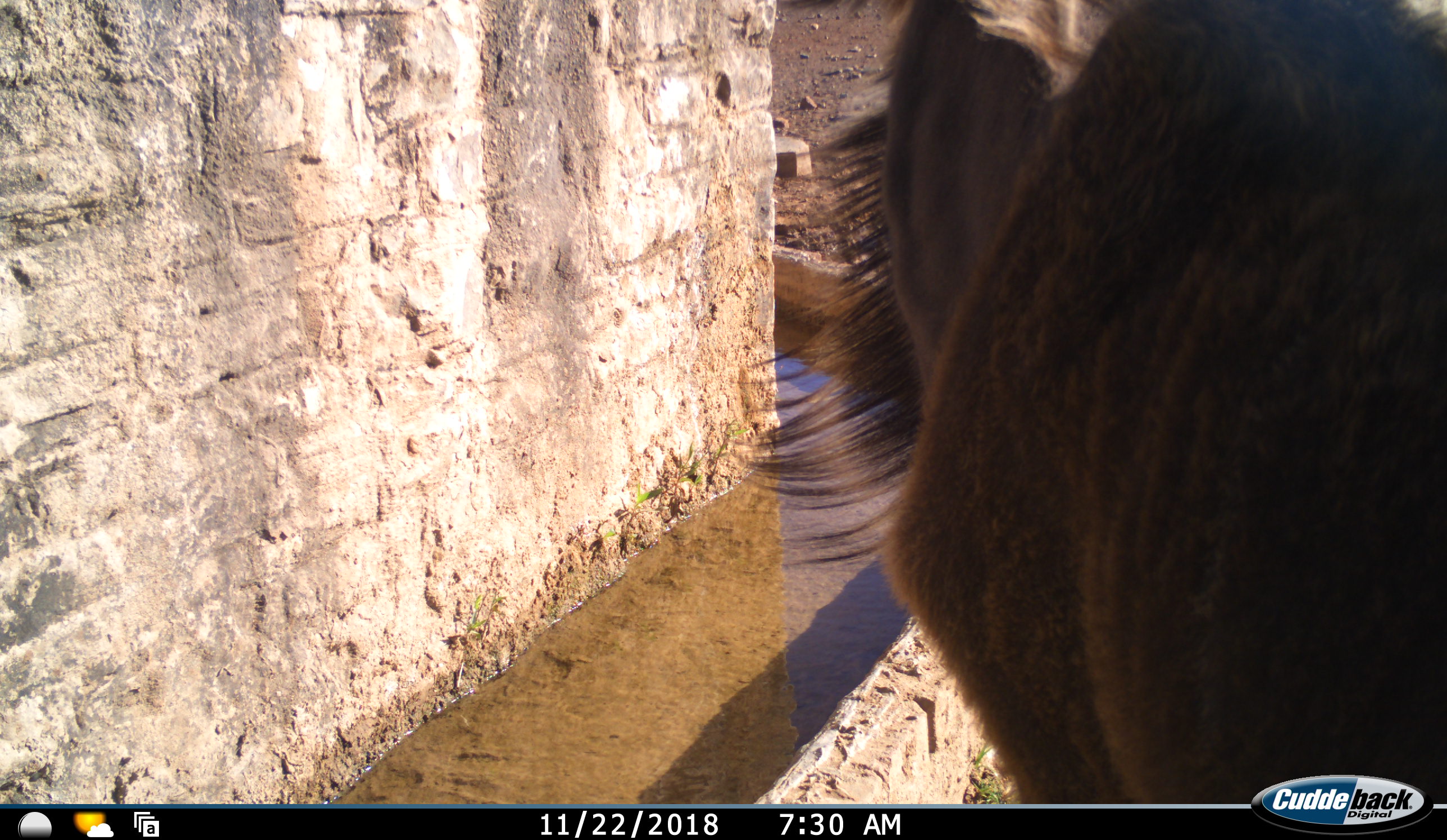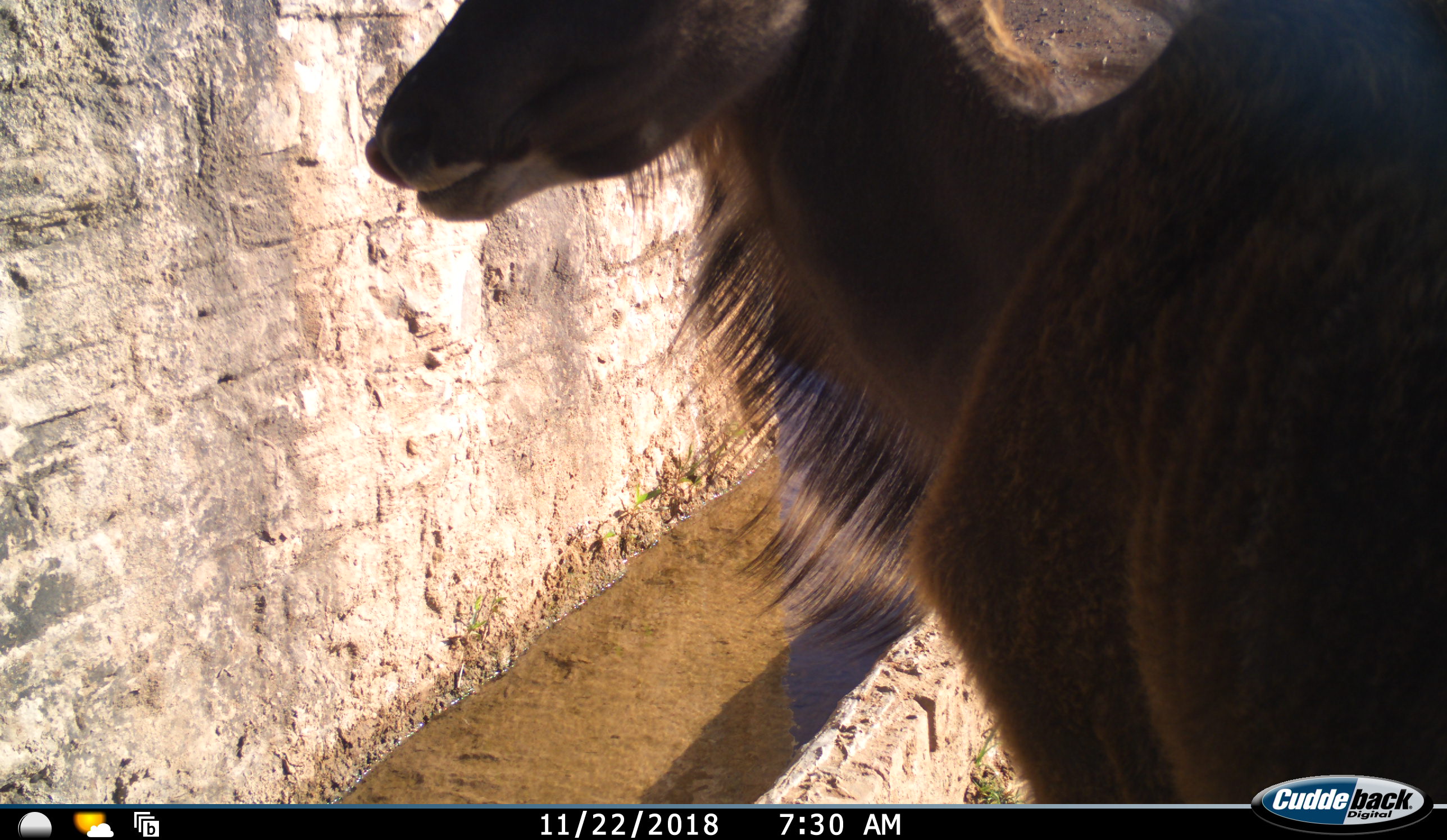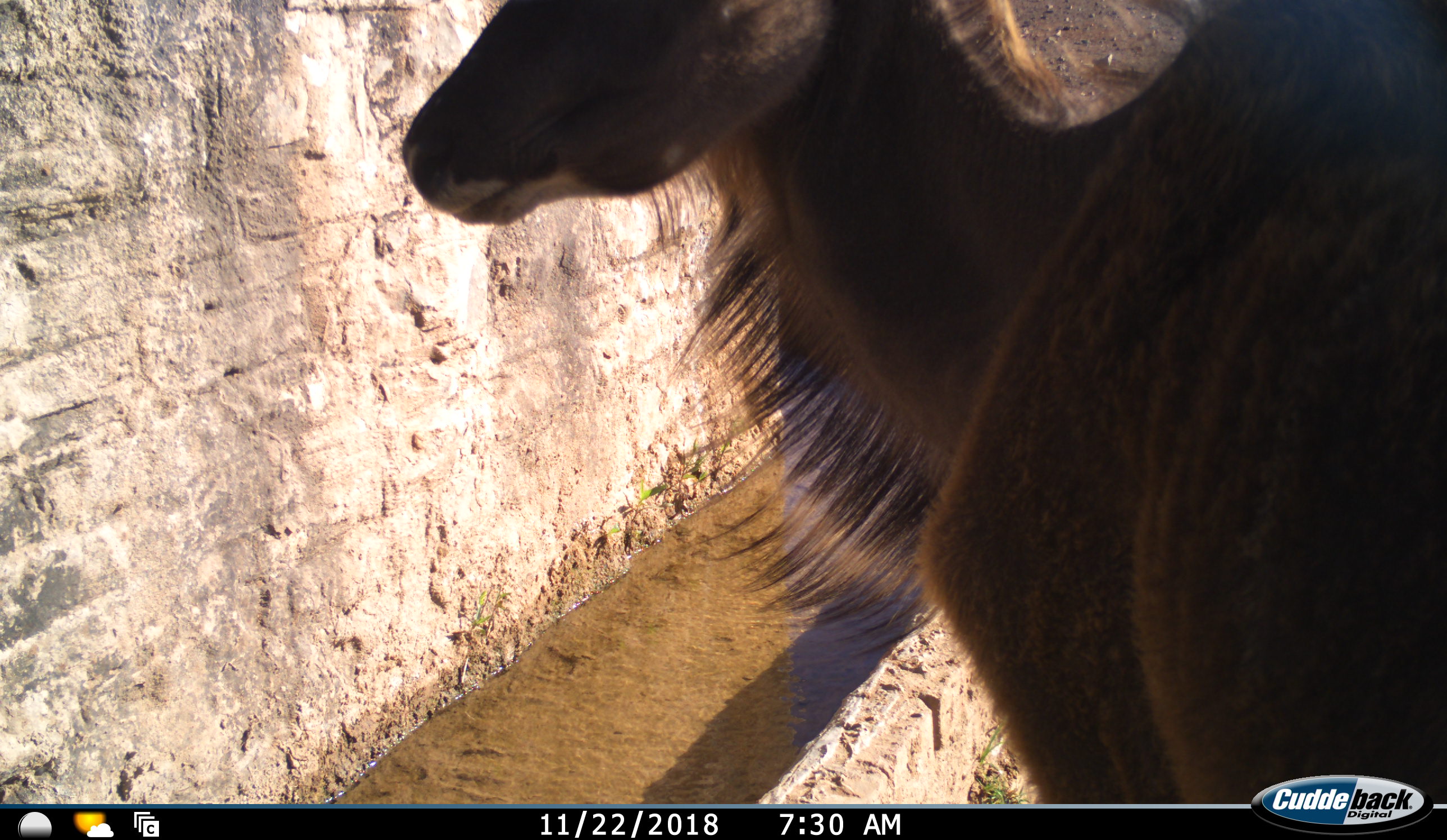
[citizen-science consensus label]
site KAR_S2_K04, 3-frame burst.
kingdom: Animalia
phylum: Chordata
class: Mammalia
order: Artiodactyla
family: Bovidae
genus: Tragelaphus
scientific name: Tragelaphus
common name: kudu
Kudu (Tragelaphus), count 1. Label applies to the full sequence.